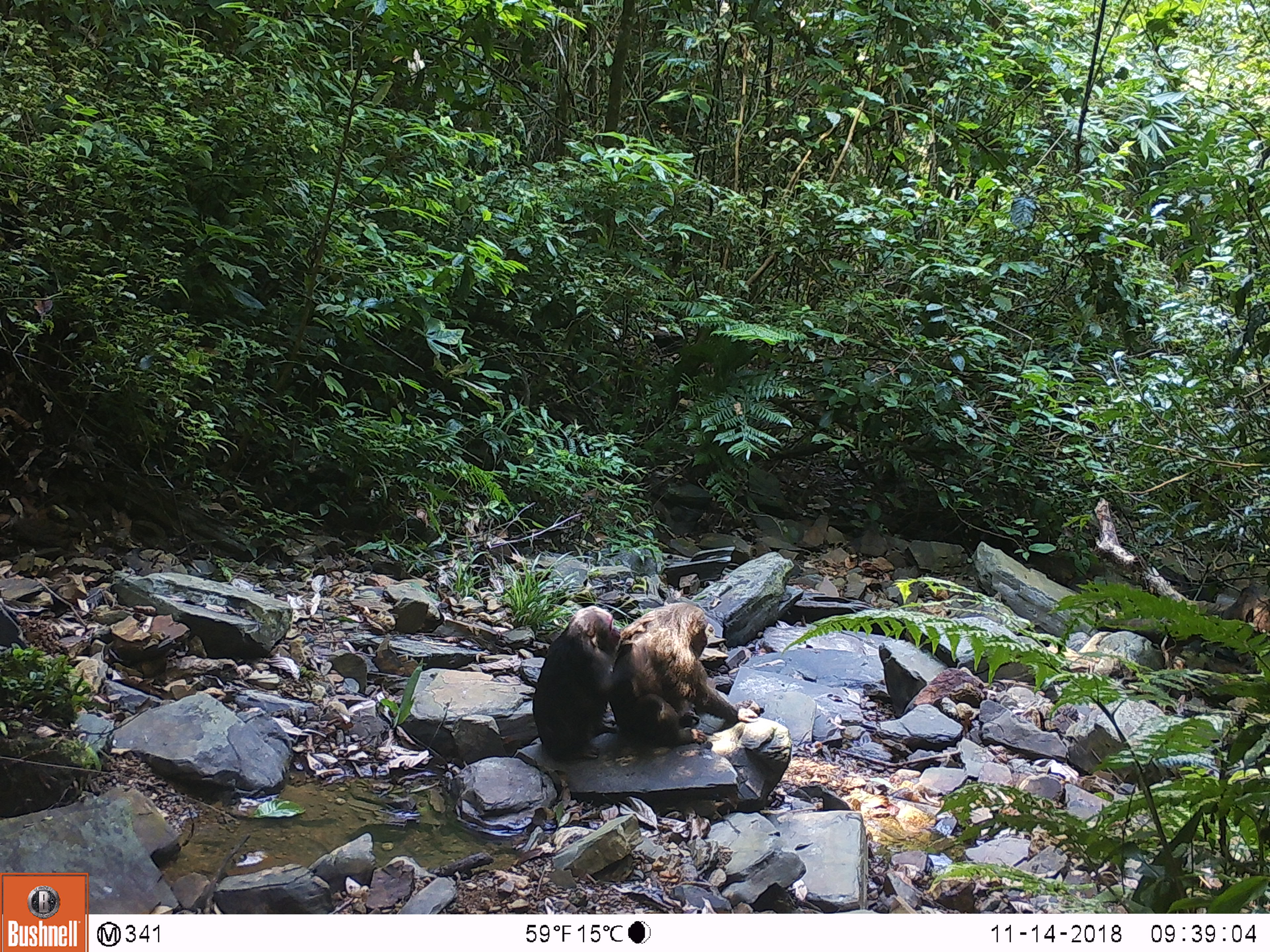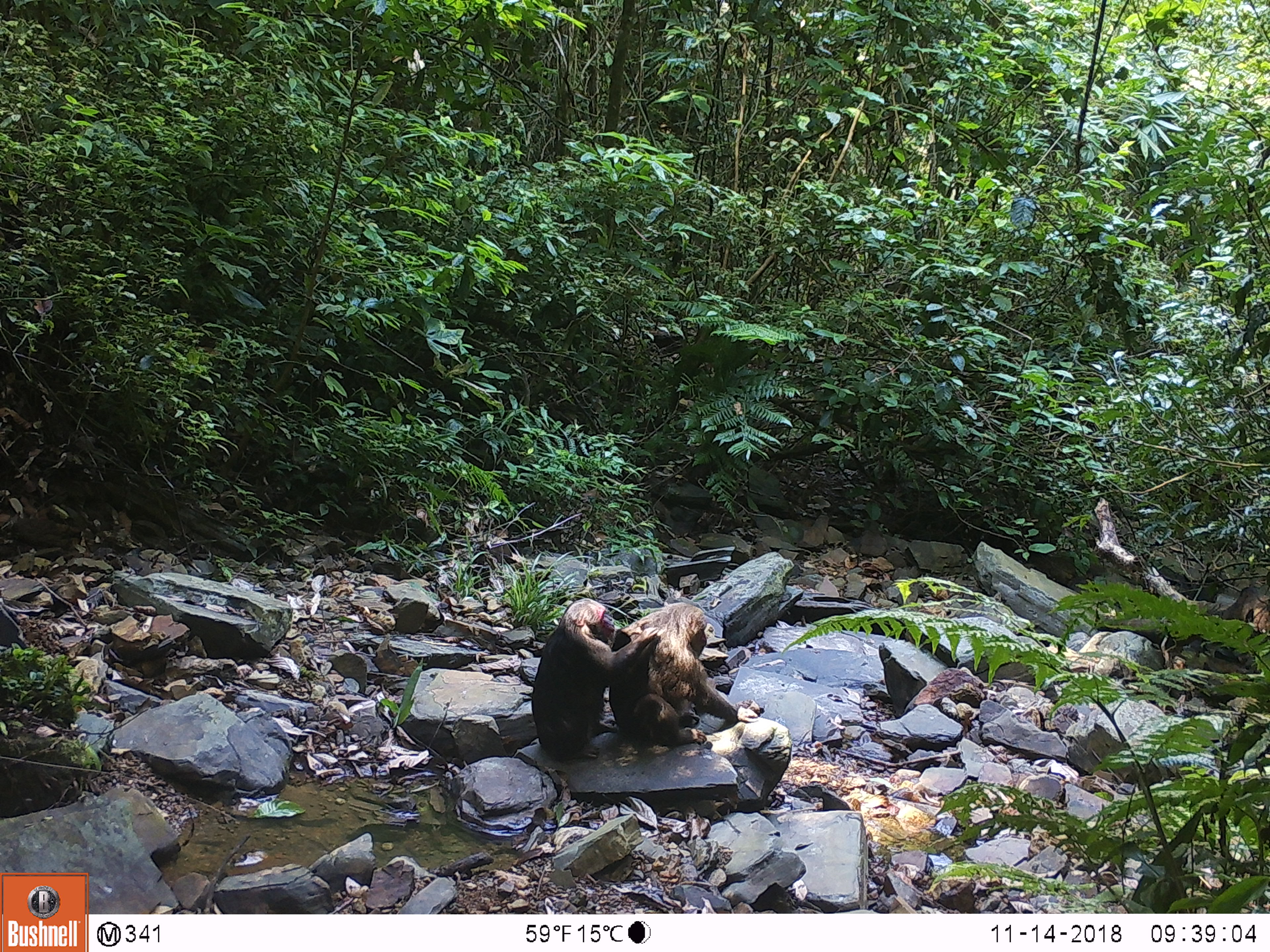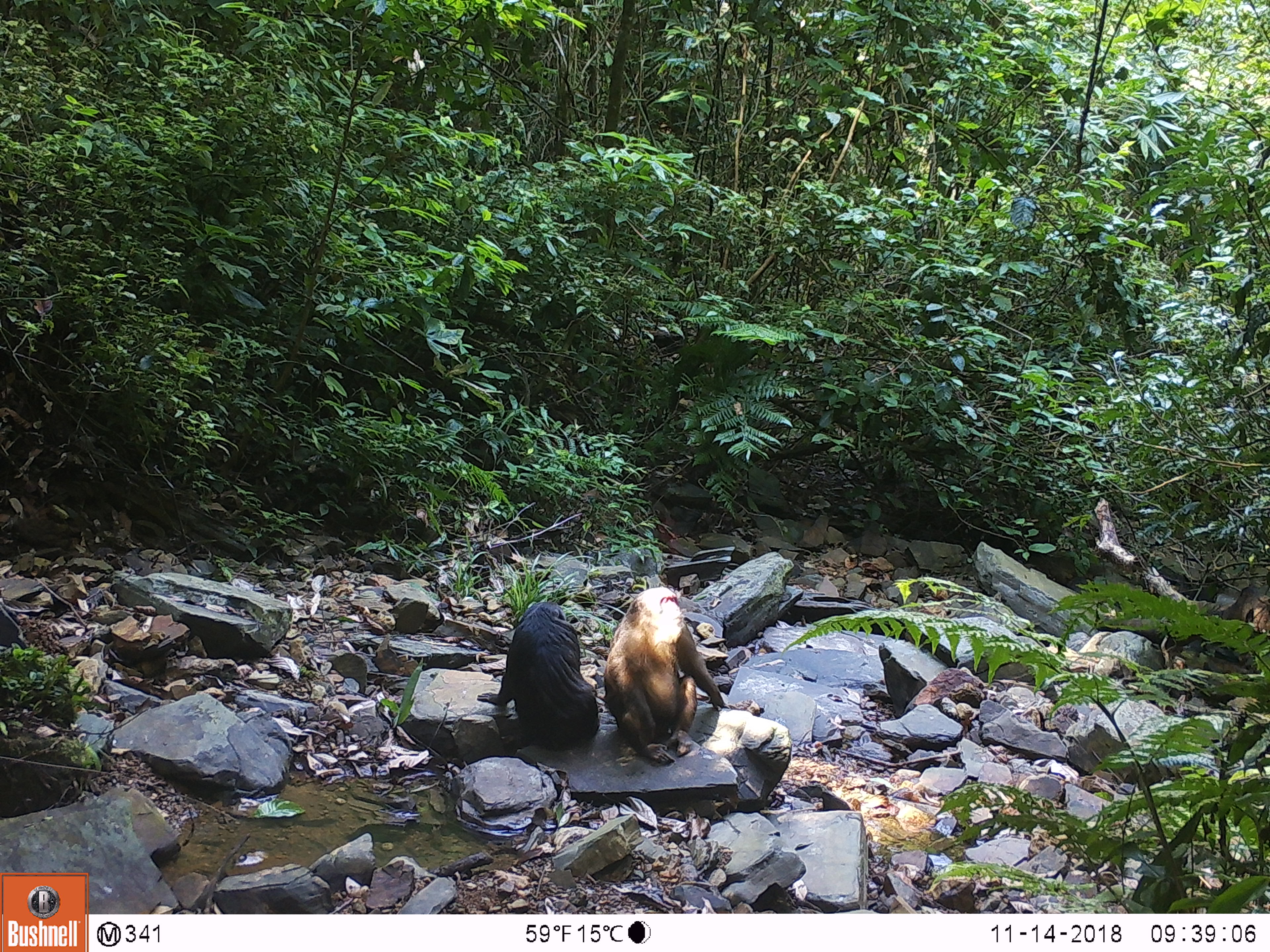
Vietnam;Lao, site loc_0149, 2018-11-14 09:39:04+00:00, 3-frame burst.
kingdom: Animalia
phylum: Chordata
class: Mammalia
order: Primates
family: Cercopithecidae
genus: Macaca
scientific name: Macaca arctoides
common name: stump-tailed macaque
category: stump tailed macaque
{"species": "stump tailed macaque (stump-tailed macaque) (Macaca arctoides)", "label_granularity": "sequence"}